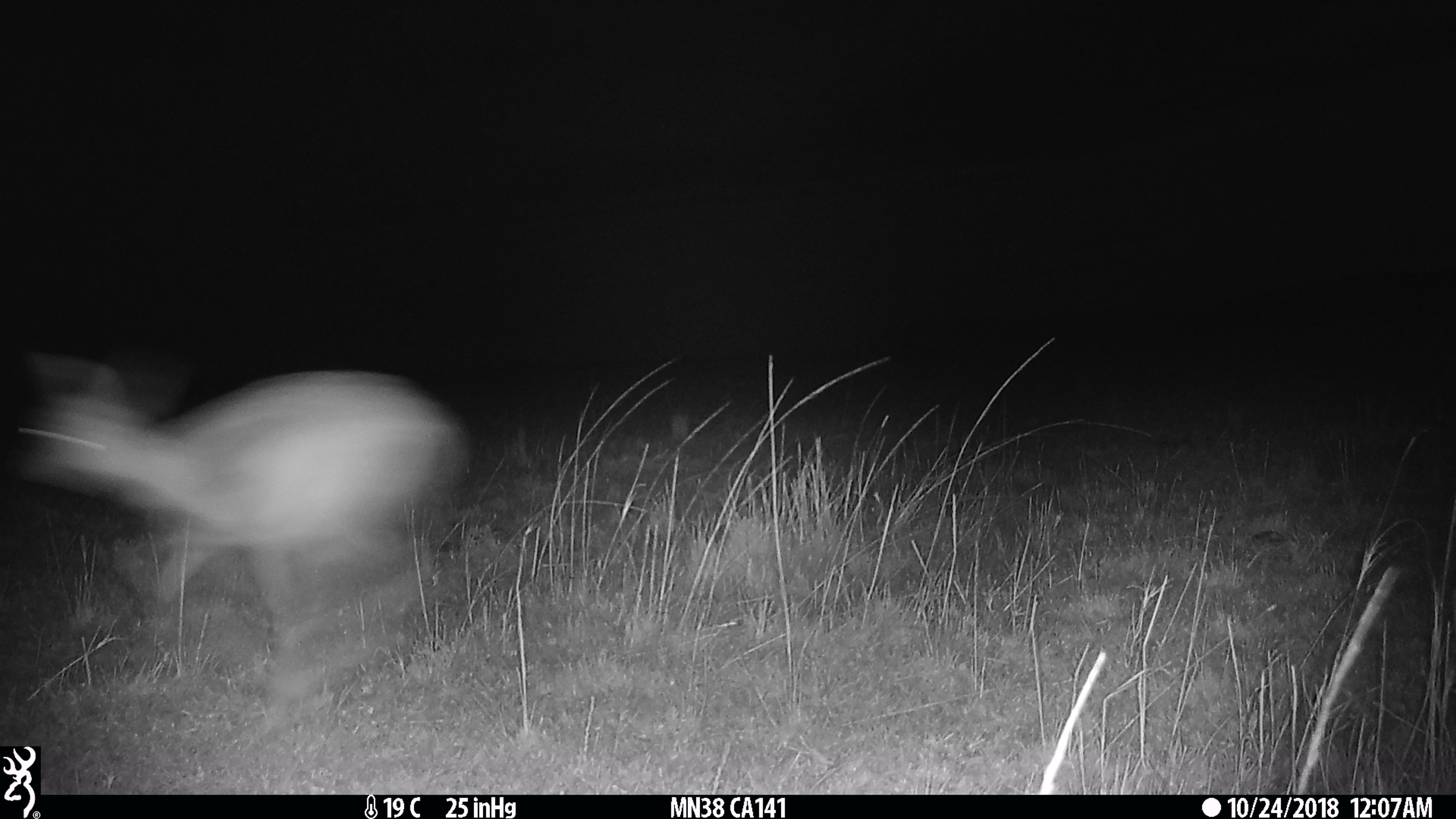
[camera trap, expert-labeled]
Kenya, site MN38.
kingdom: Animalia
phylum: Chordata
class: Mammalia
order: Artiodactyla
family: Bovidae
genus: Eudorcas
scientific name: Eudorcas thomsonii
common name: thomon's gazelle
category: gazelle thomsons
Gazelle thomsons (thomon's gazelle) (Eudorcas thomsonii).